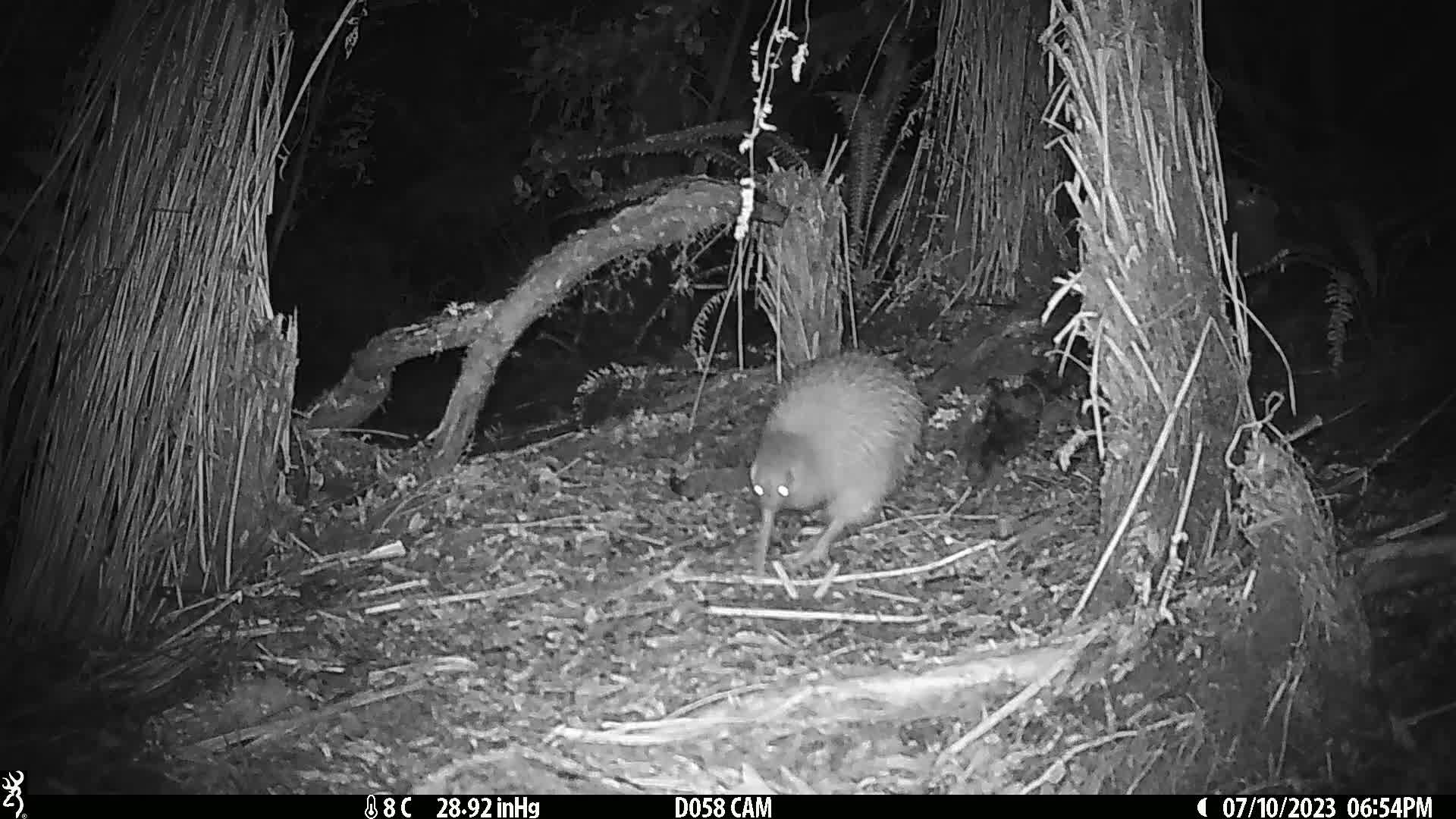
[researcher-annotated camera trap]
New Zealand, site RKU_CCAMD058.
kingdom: Animalia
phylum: Chordata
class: Aves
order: Apterygiformes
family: Apterygidae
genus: Apteryx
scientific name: Apteryx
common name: kiwi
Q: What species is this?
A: Kiwi (Apteryx).